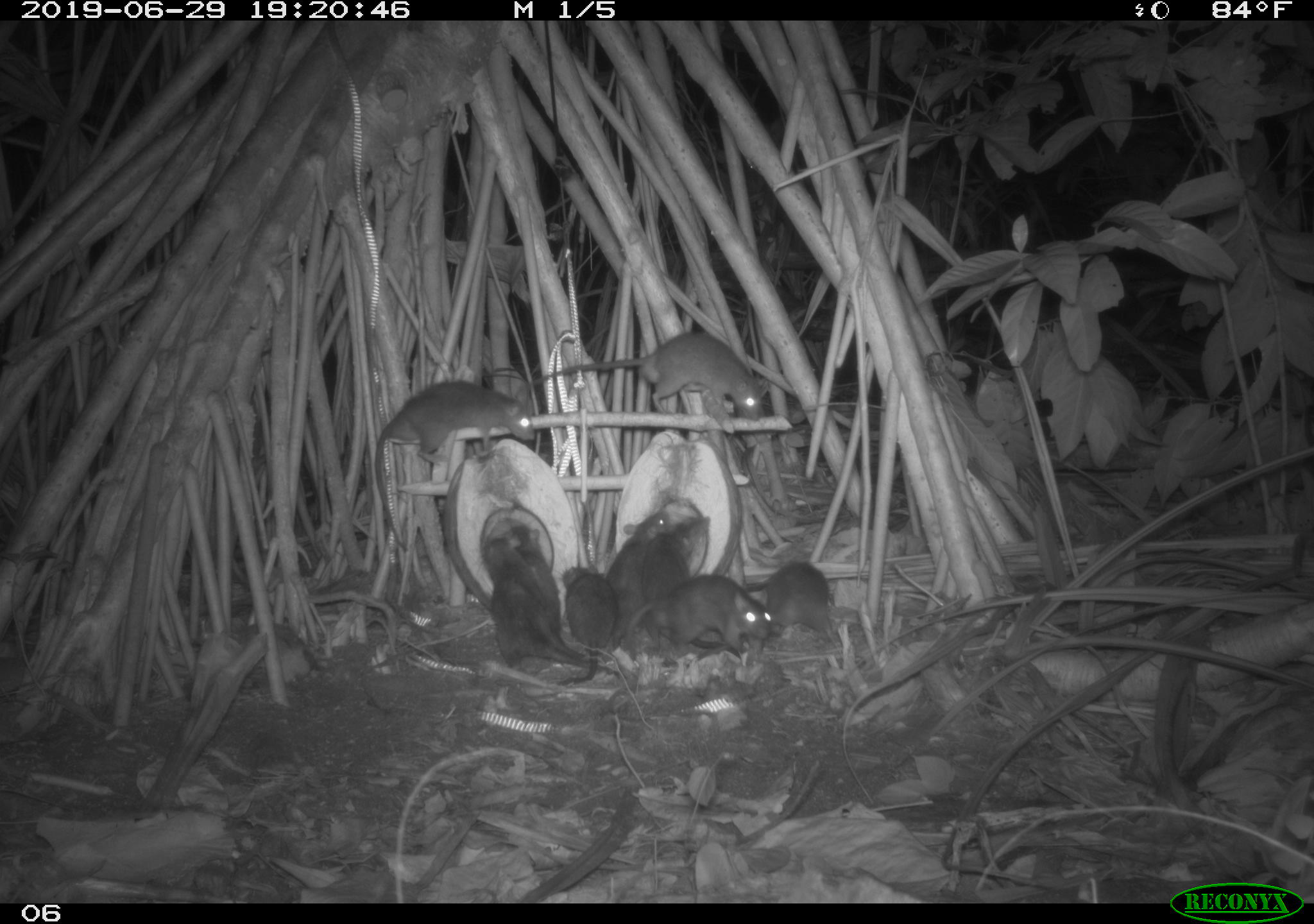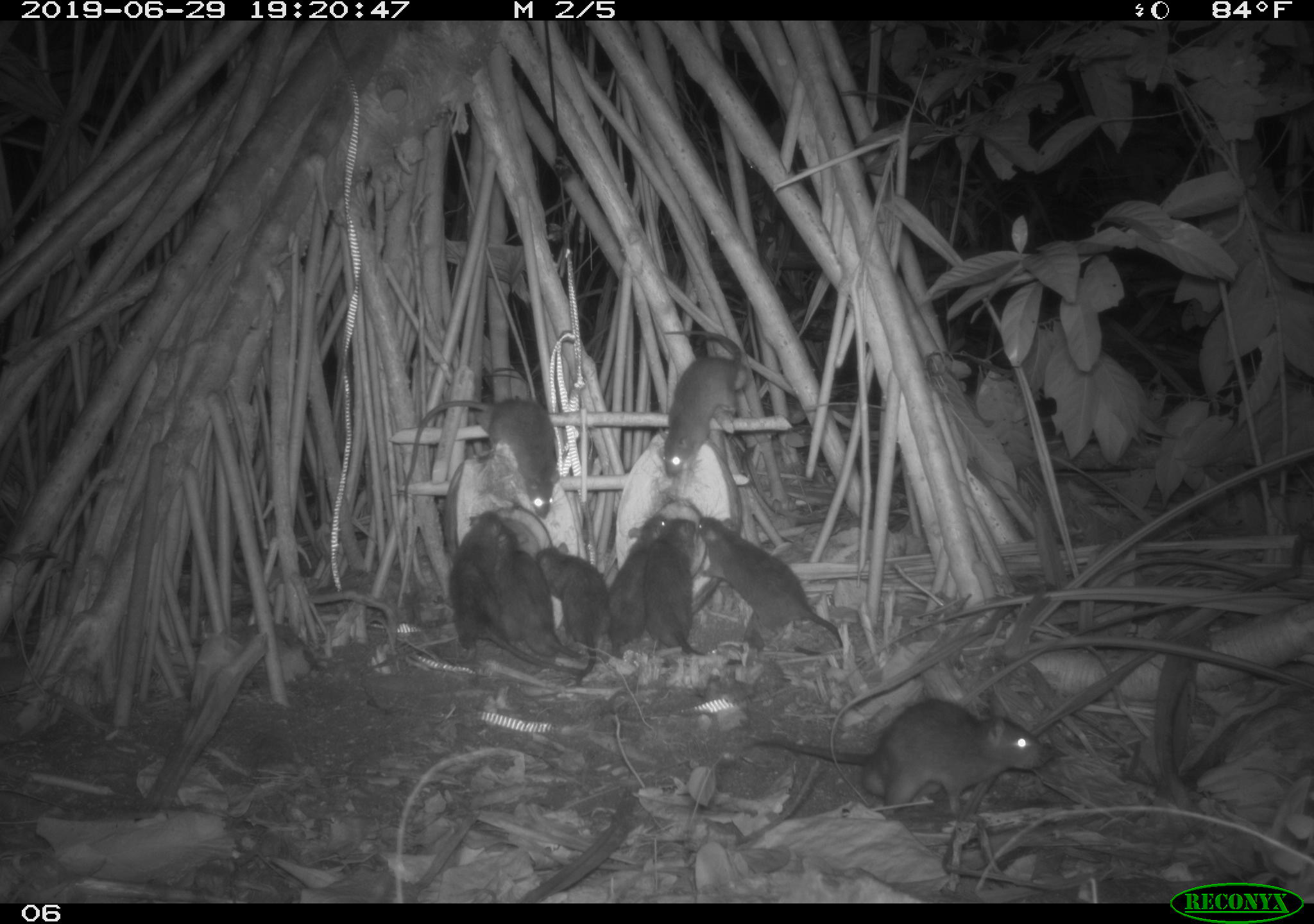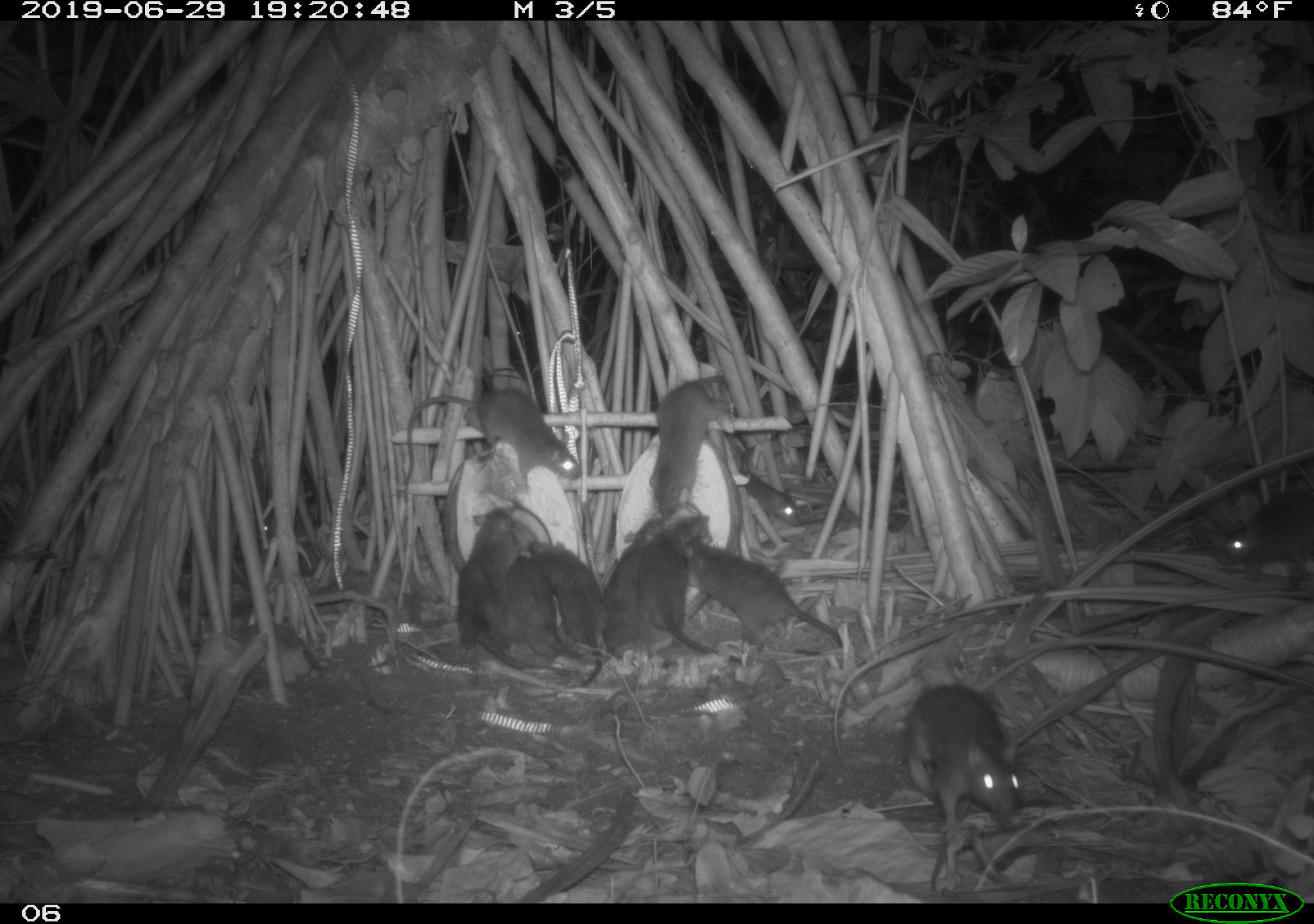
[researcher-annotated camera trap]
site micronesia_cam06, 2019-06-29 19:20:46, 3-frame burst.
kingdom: Animalia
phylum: Chordata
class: Mammalia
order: Rodentia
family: Muridae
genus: Rattus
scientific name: Rattus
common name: rat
Rat (Rattus).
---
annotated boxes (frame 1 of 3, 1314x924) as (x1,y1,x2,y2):
rat: (375,379,539,556); (529,331,774,429); (477,530,628,686); (619,567,783,667); (649,507,743,664); (506,522,596,663); (549,559,620,693); (612,506,669,656); (760,554,838,645)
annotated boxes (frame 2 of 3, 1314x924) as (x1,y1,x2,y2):
rat: (746,687,1061,825); (692,508,852,667); (398,388,563,525); (650,321,751,482); (645,514,745,670); (450,507,541,671); (495,524,596,670); (533,540,616,689); (599,511,671,660)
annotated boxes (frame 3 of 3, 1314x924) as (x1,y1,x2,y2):
rat: (395,379,588,507); (898,678,1035,850); (682,540,853,664); (642,365,740,529); (441,509,532,682); (649,518,743,667); (526,536,606,701); (590,513,669,679); (1222,481,1314,593); (505,542,584,665); (729,470,809,530)